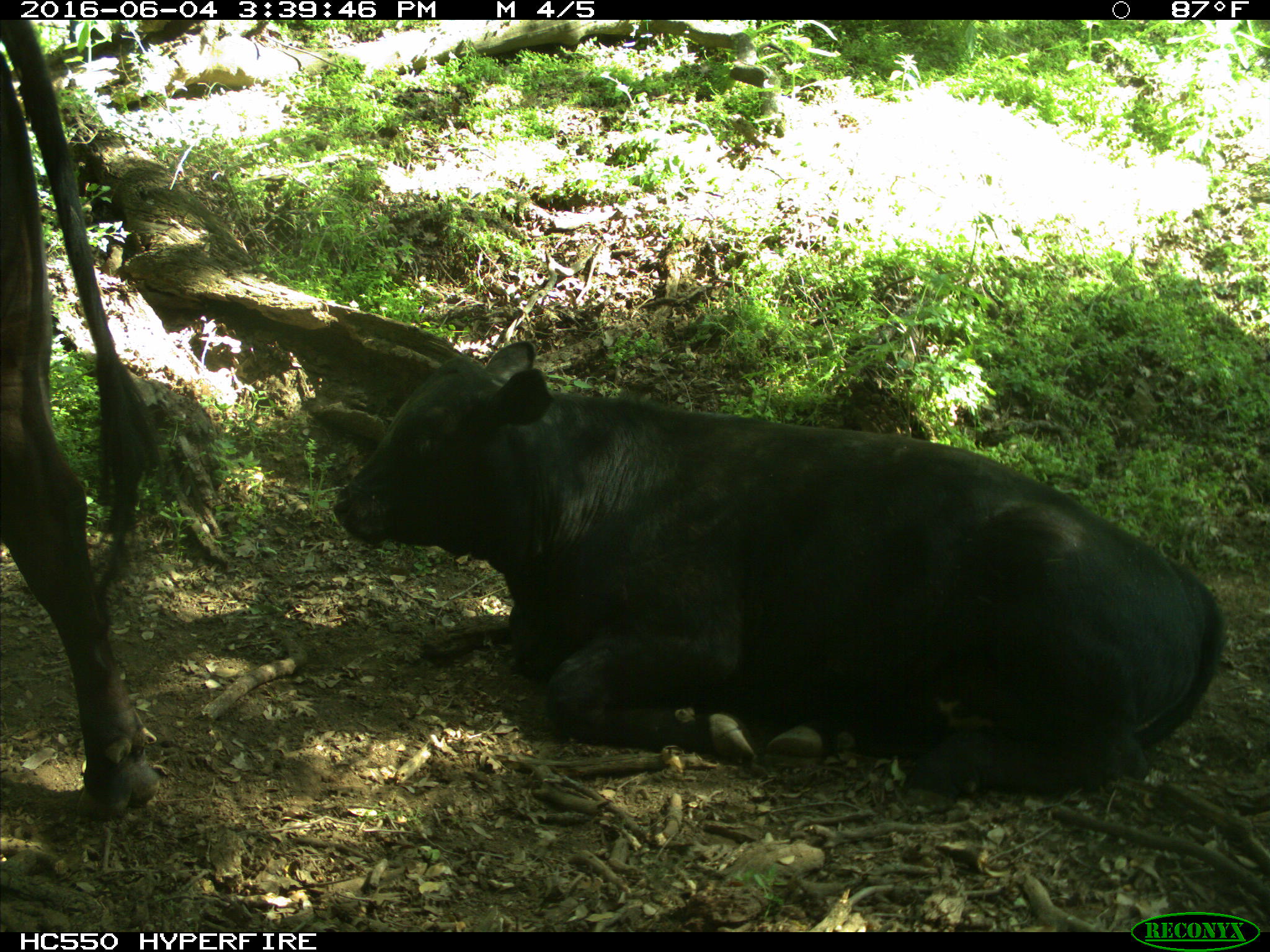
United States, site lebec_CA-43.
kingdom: Animalia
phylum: Chordata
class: Mammalia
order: Artiodactyla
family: Bovidae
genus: Bos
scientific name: Bos taurus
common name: domestic cow